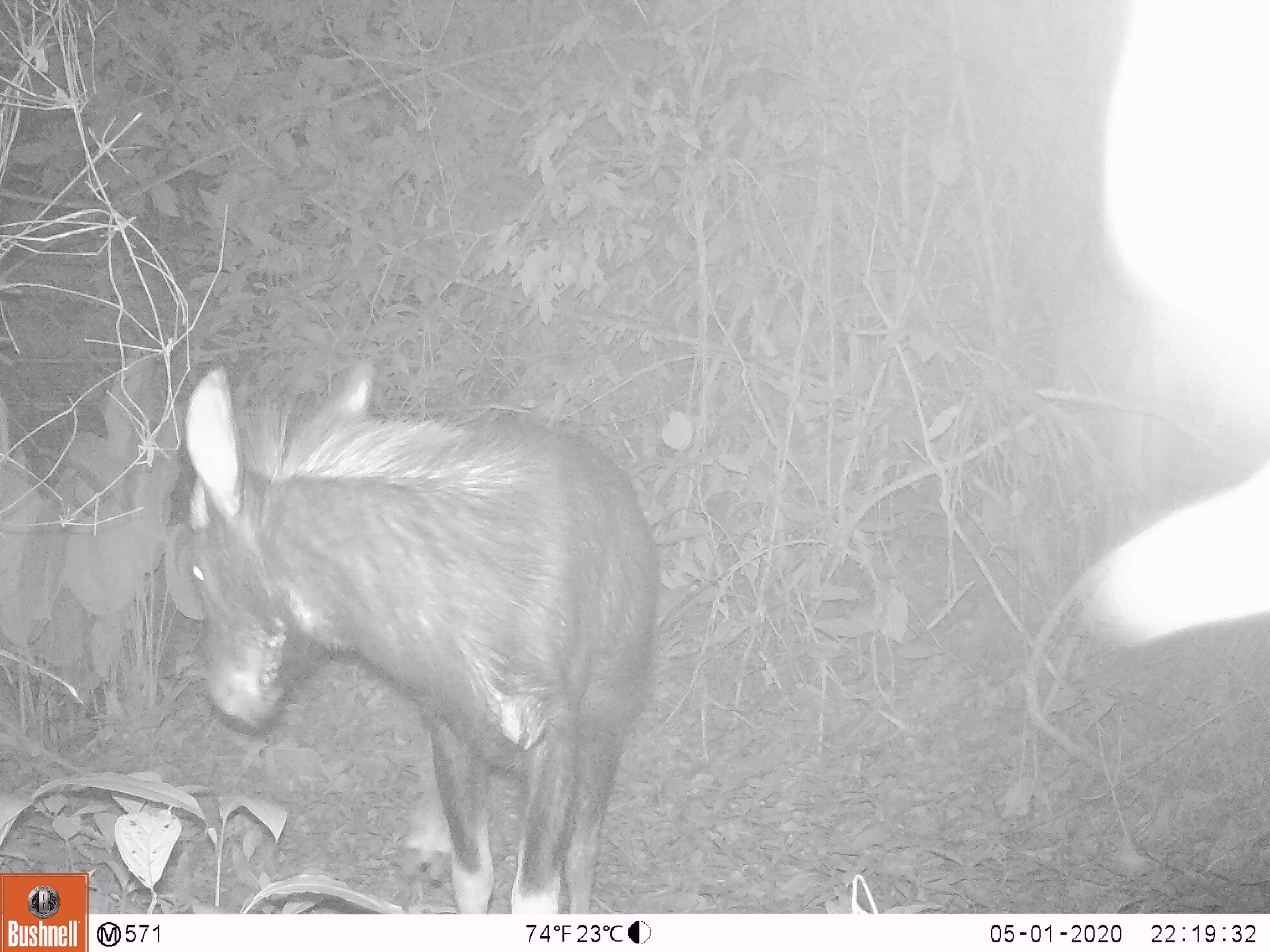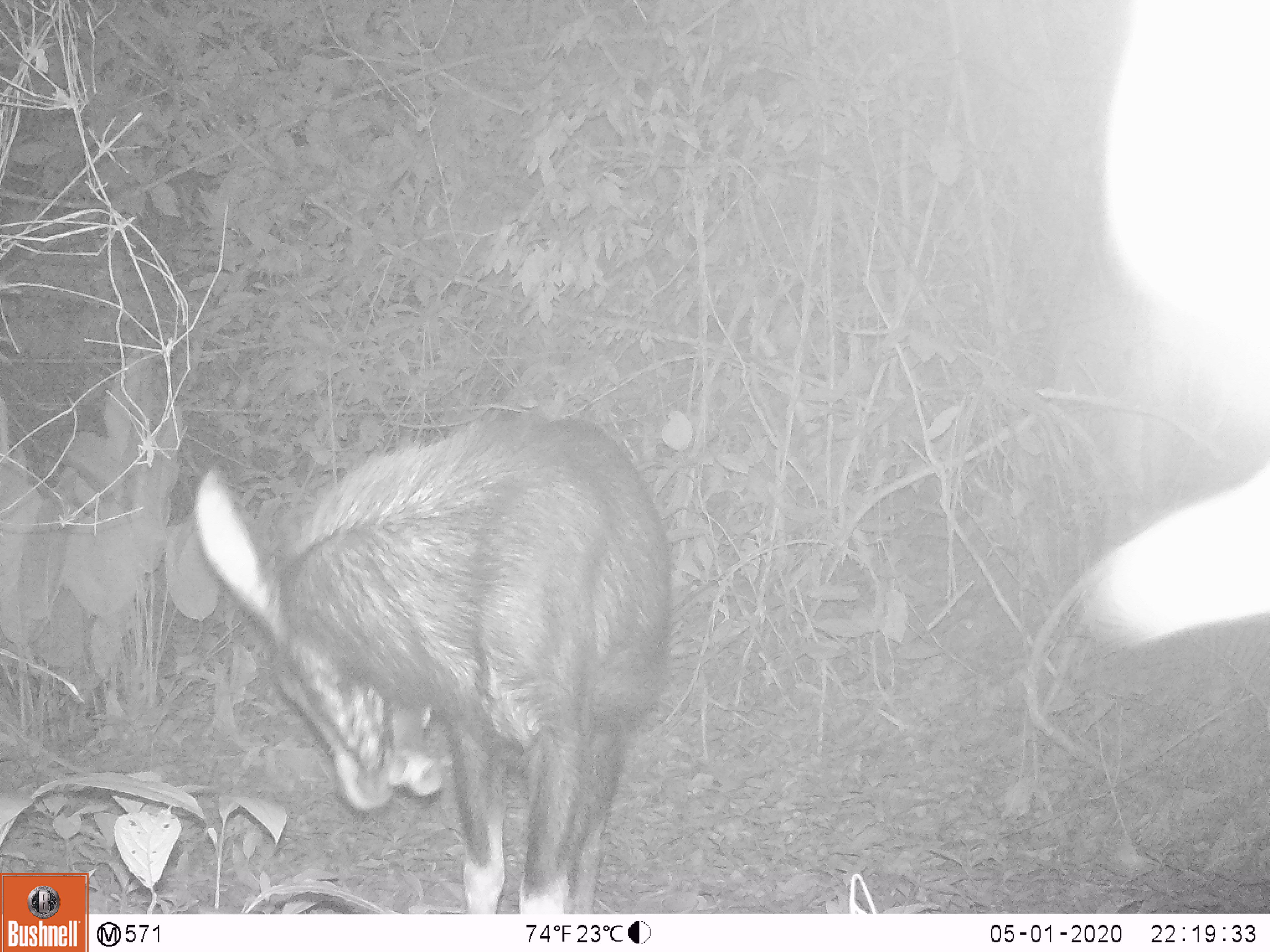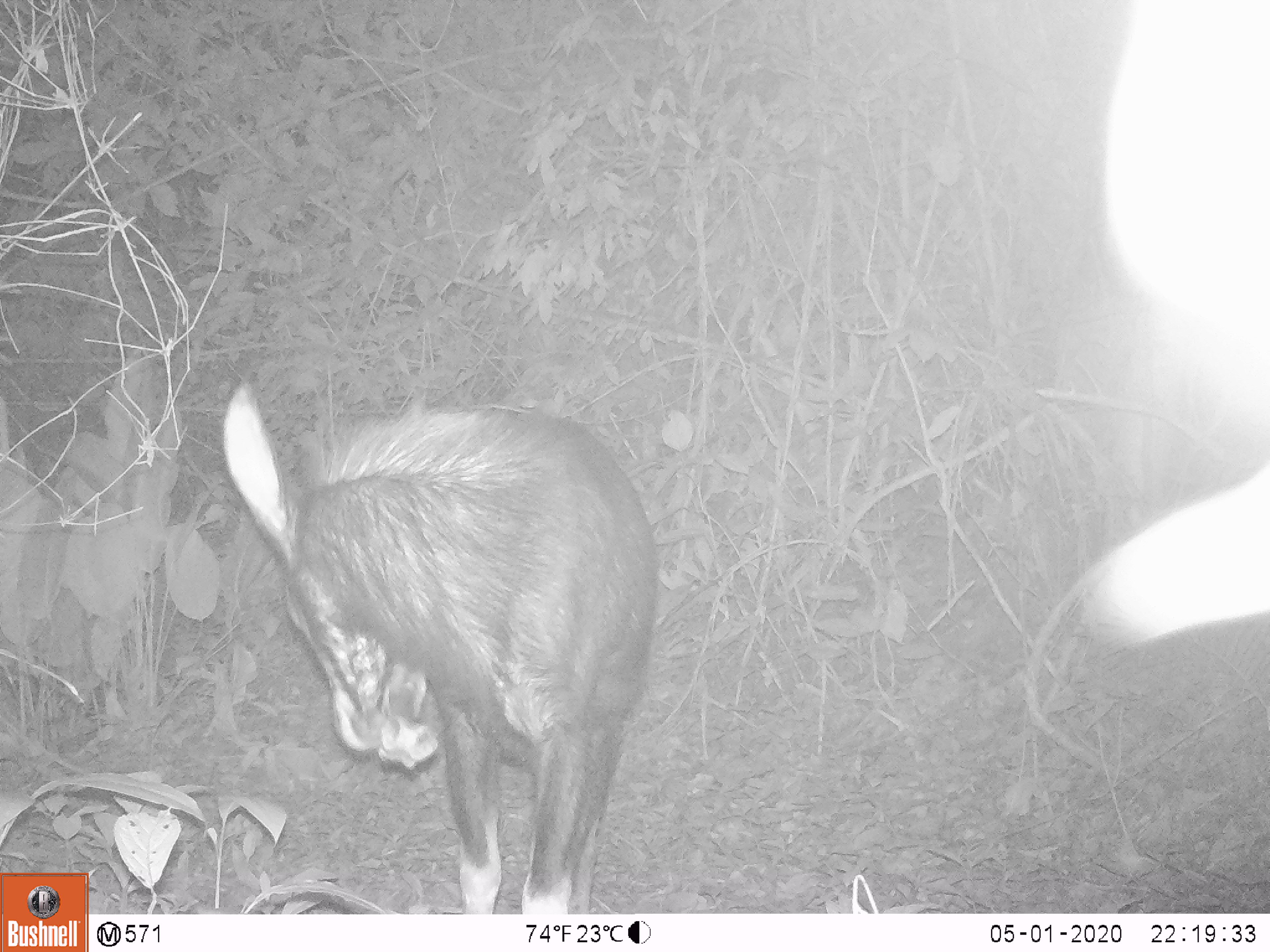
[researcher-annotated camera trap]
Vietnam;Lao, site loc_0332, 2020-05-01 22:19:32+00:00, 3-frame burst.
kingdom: Animalia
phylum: Chordata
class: Mammalia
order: Artiodactyla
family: Bovidae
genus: Capricornis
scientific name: Capricornis sumatraensis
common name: chinese serow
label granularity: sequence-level